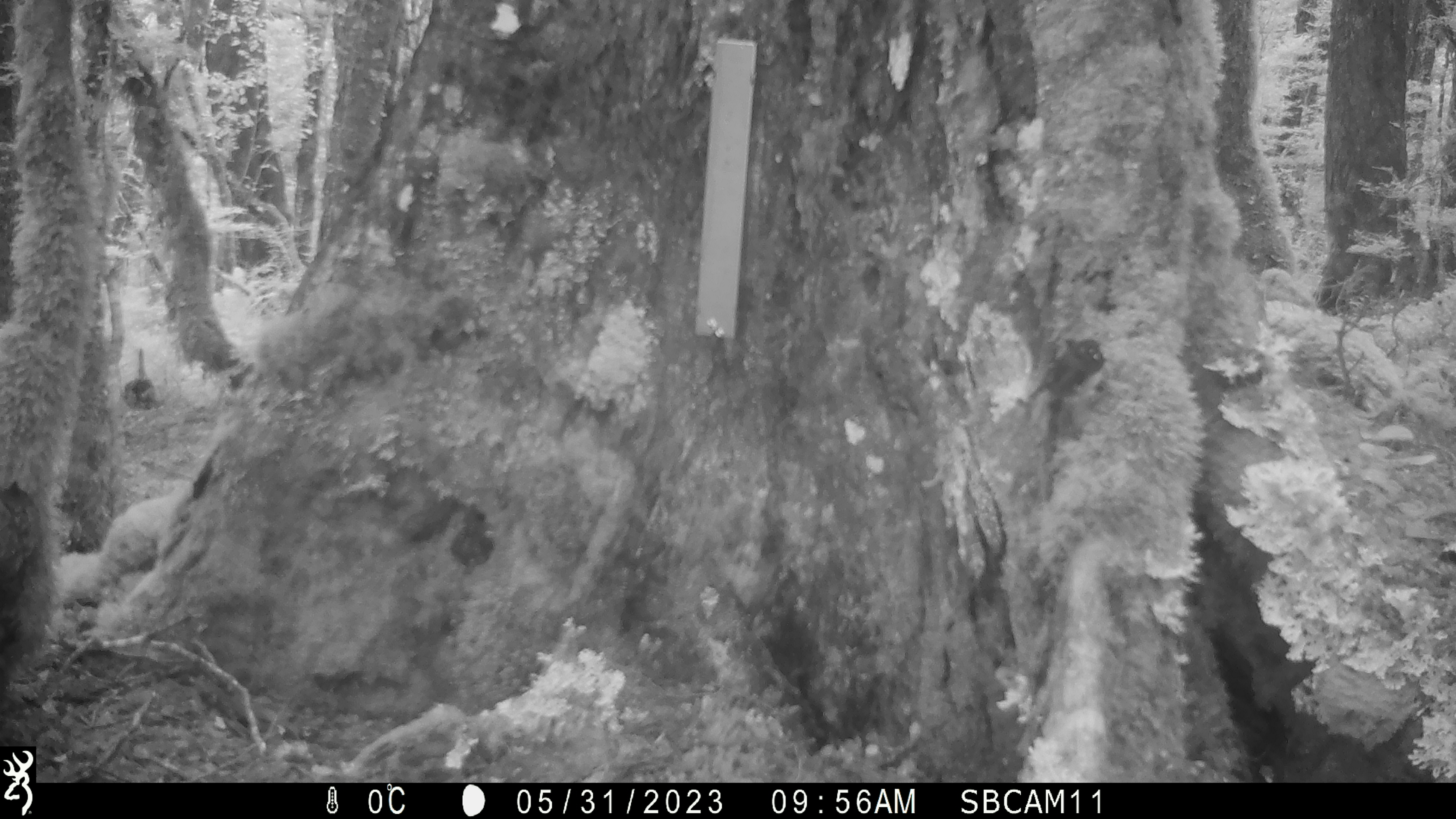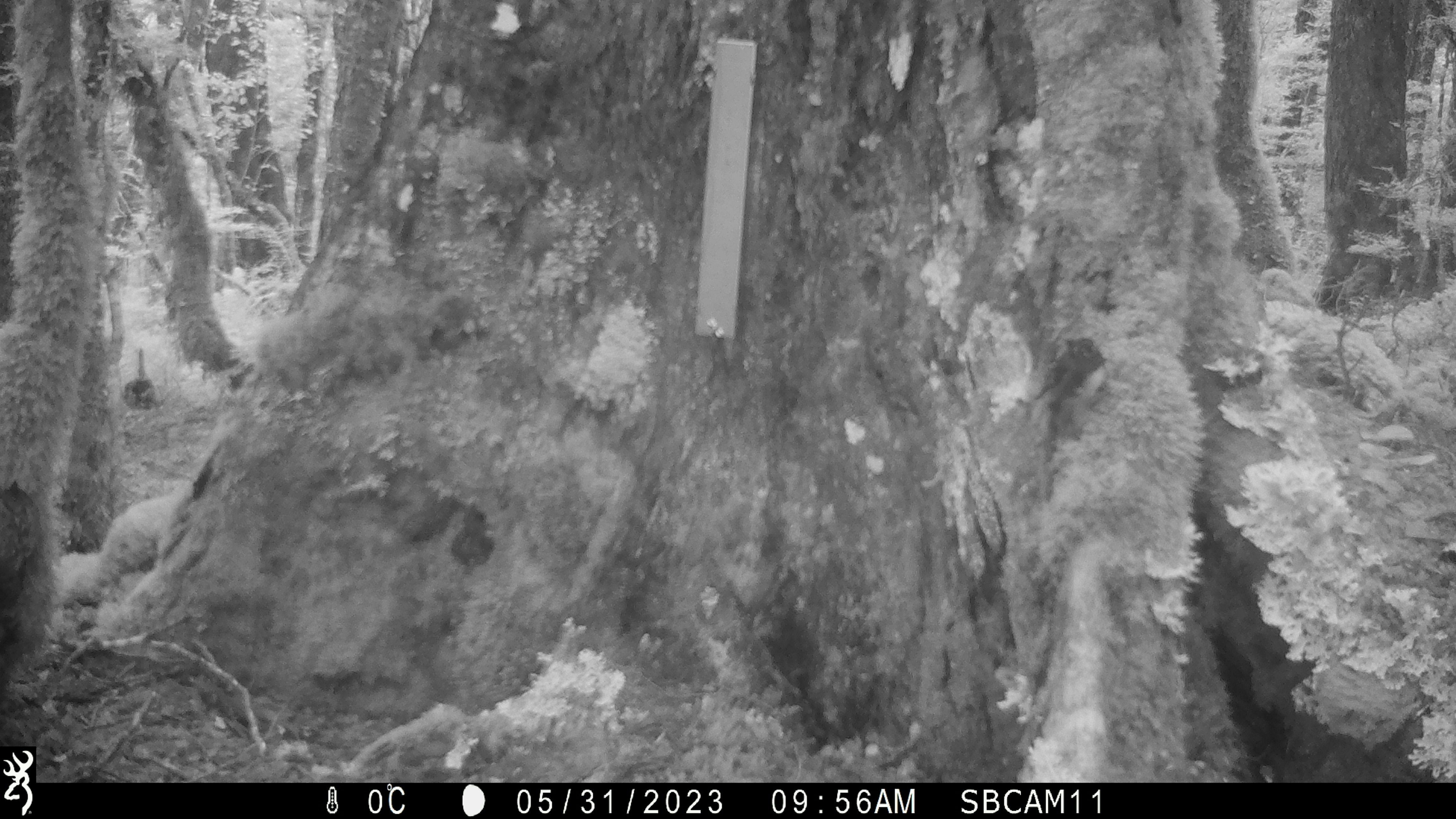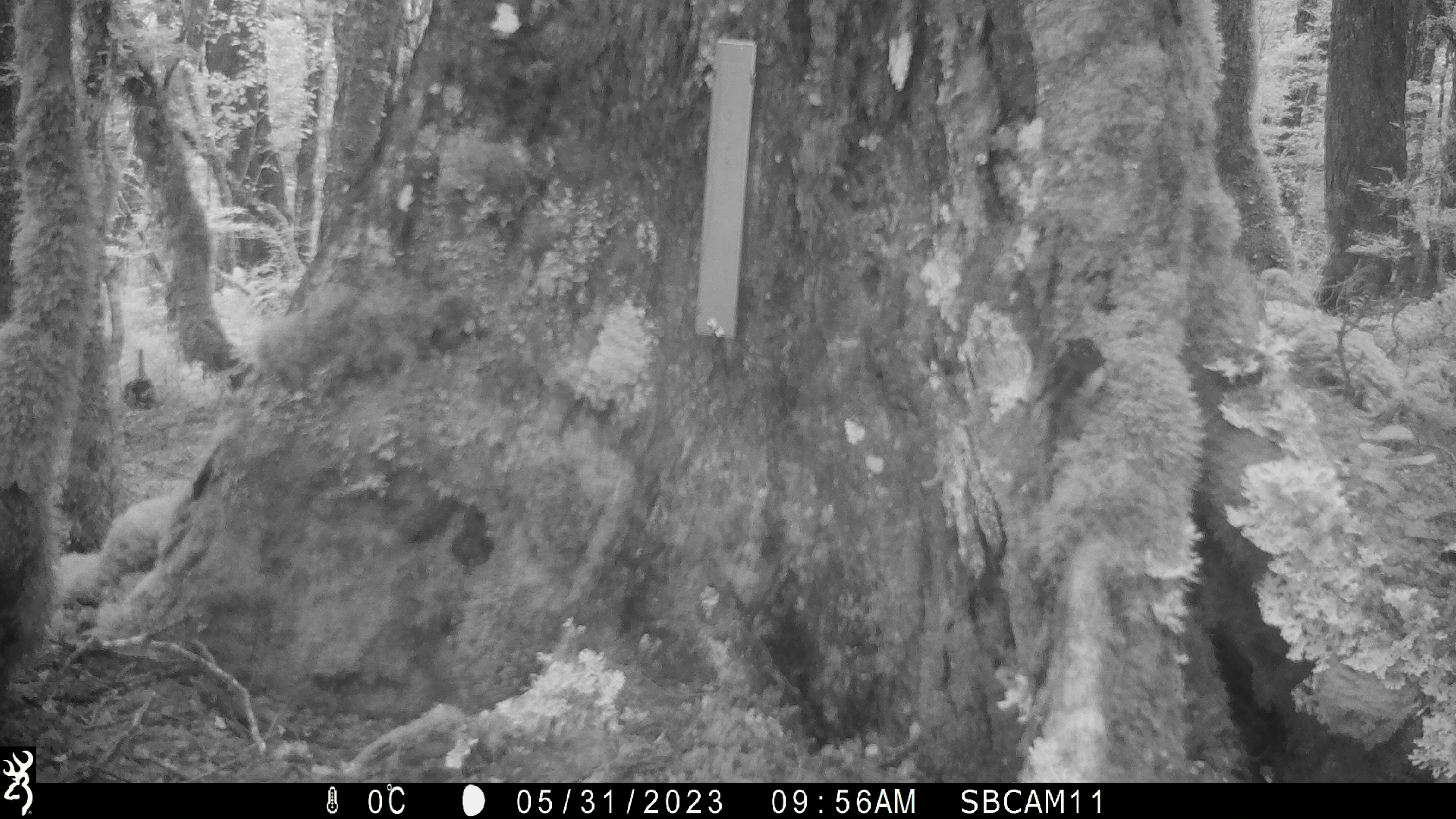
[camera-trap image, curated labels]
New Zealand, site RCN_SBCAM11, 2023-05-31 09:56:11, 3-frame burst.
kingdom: Animalia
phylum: Chordata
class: Aves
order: Passeriformes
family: Petroicidae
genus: Petroica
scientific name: Petroica australis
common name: new zealand robin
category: robin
Robin (new zealand robin) (Petroica australis).